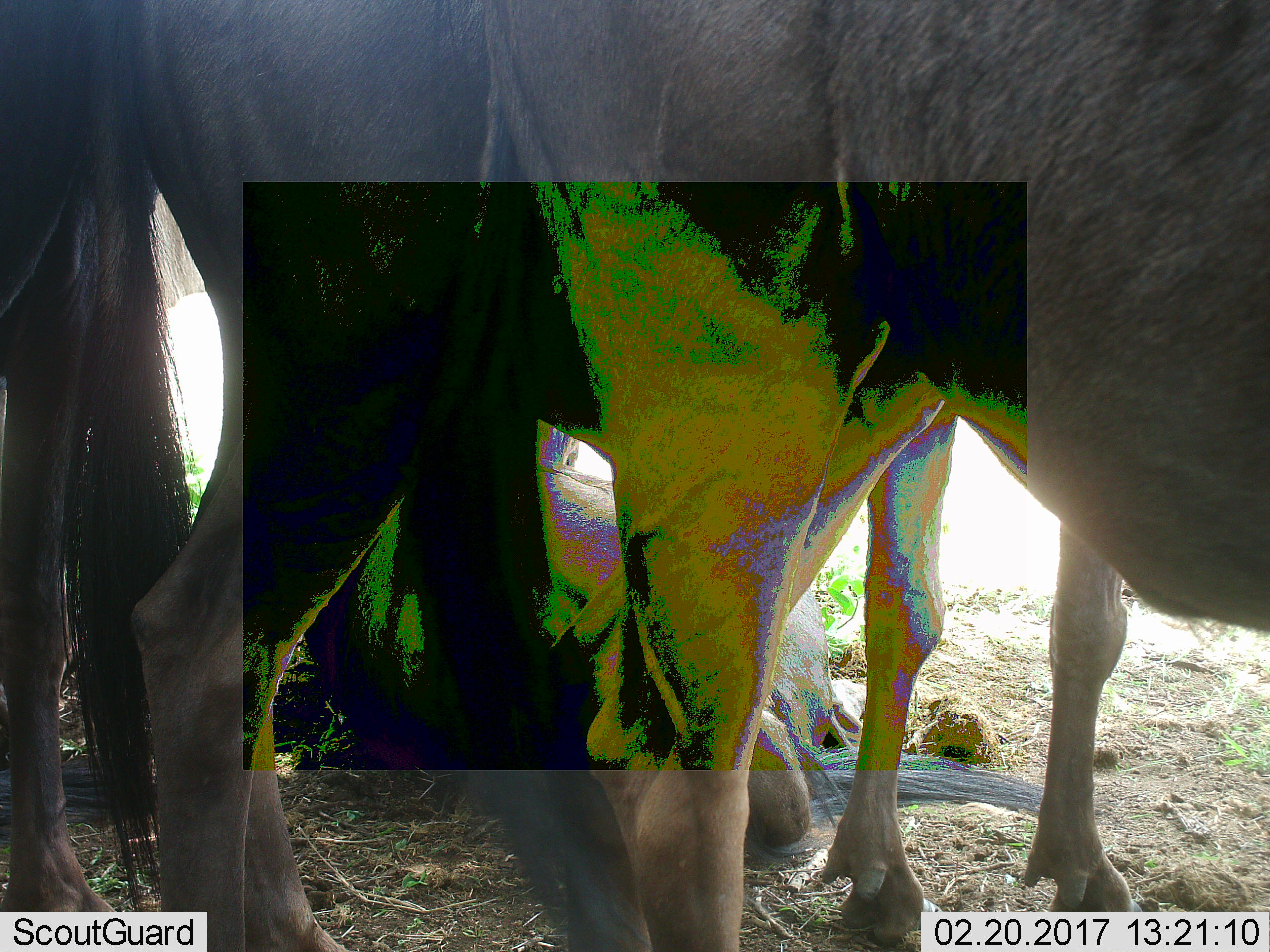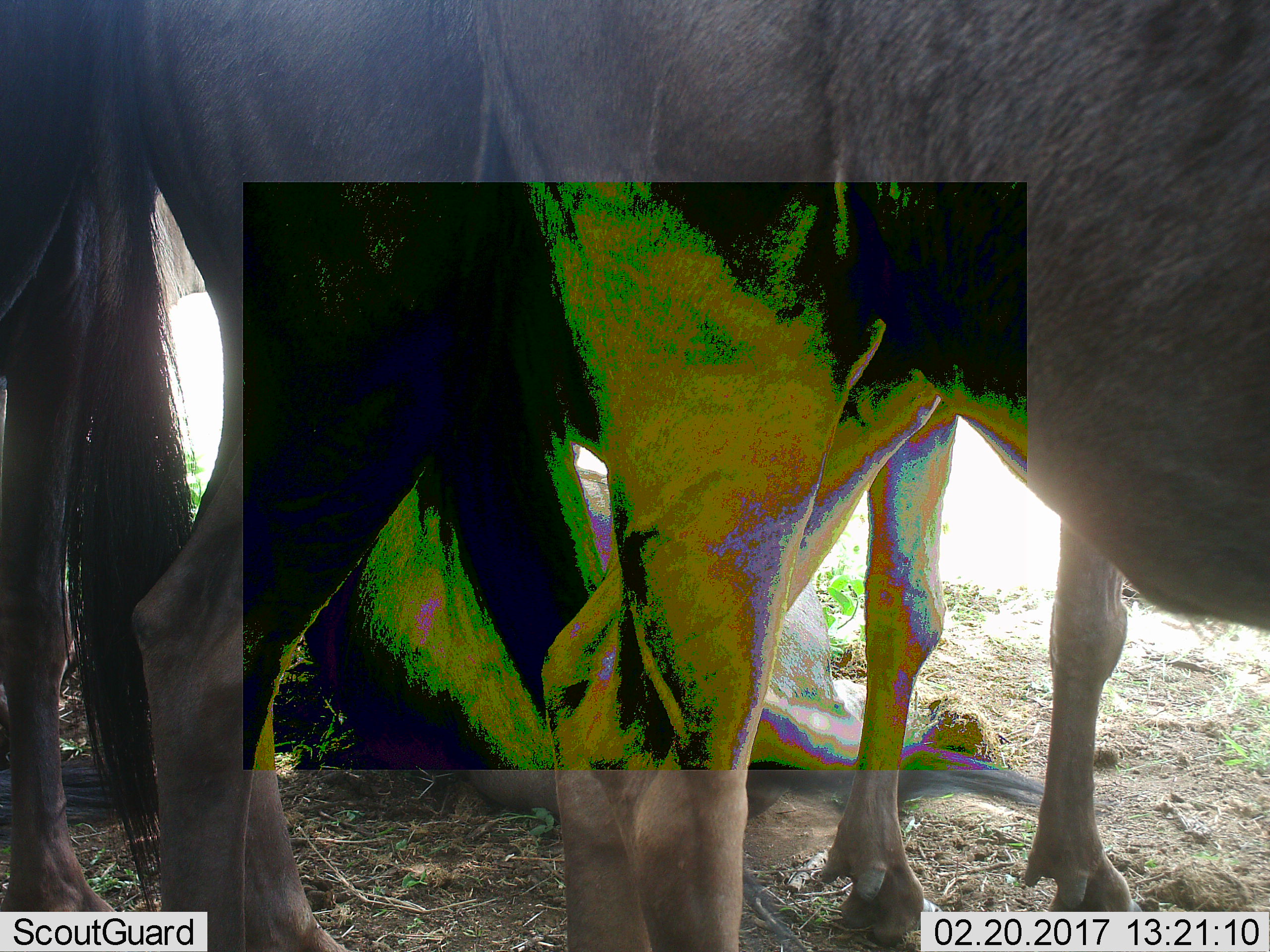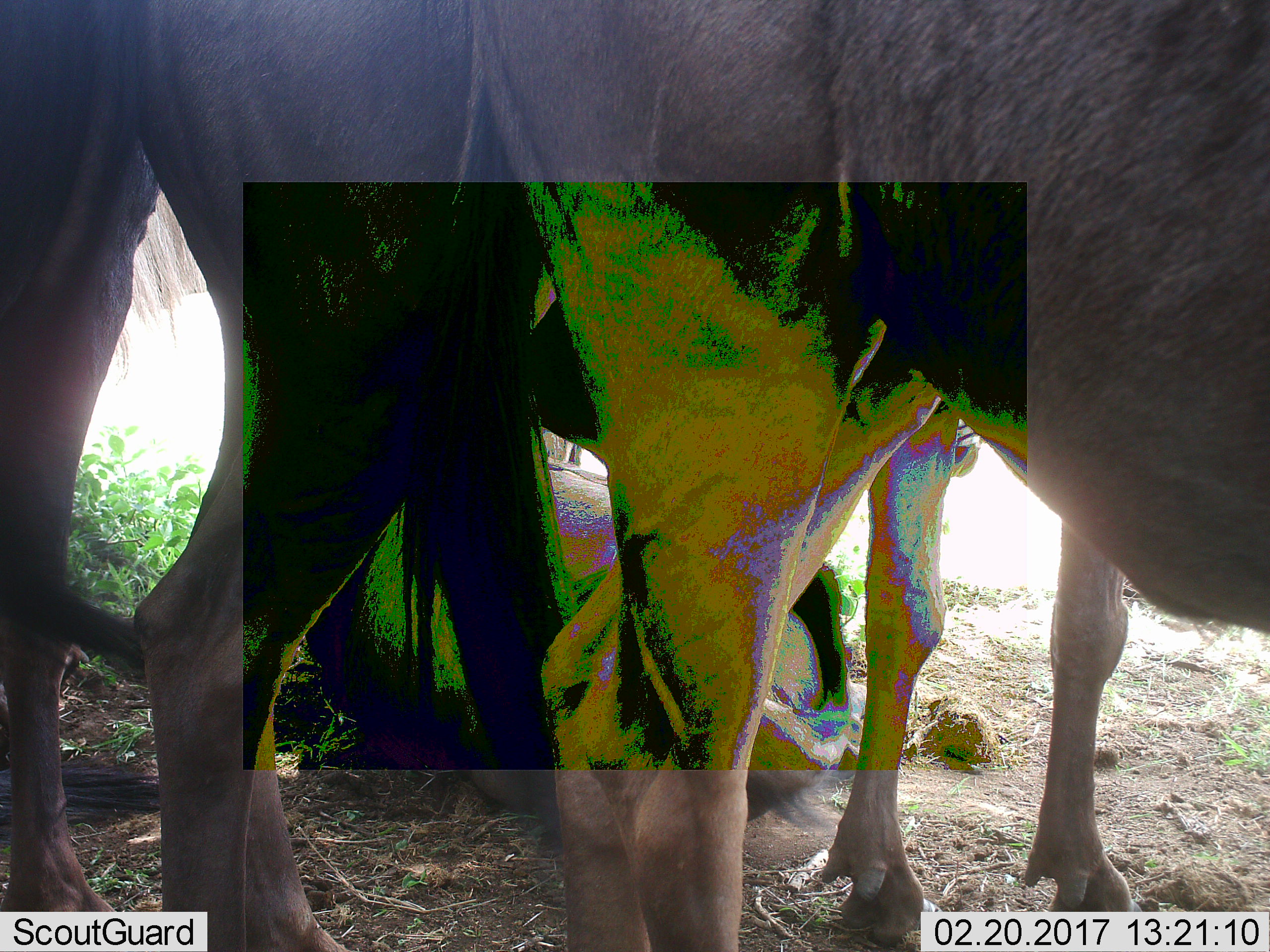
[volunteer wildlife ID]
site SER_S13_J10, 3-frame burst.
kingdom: Animalia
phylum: Chordata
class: Mammalia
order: Artiodactyla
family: Bovidae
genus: Connochaetes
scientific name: Connochaetes taurinus taurinus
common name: blue wildebeest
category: wildebeestblue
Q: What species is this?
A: Wildebeestblue (blue wildebeest) (Connochaetes taurinus taurinus).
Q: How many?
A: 3.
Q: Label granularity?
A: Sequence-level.